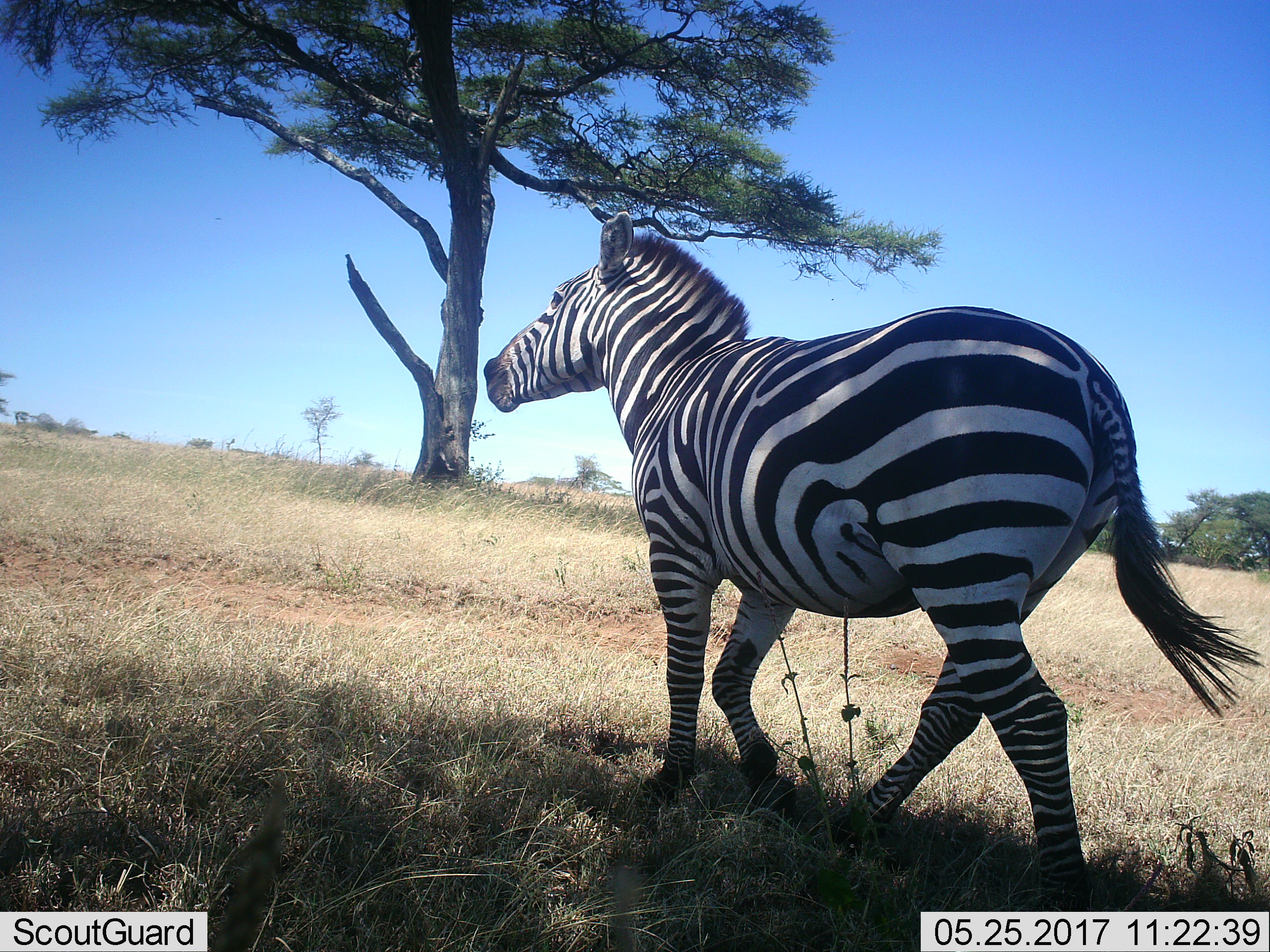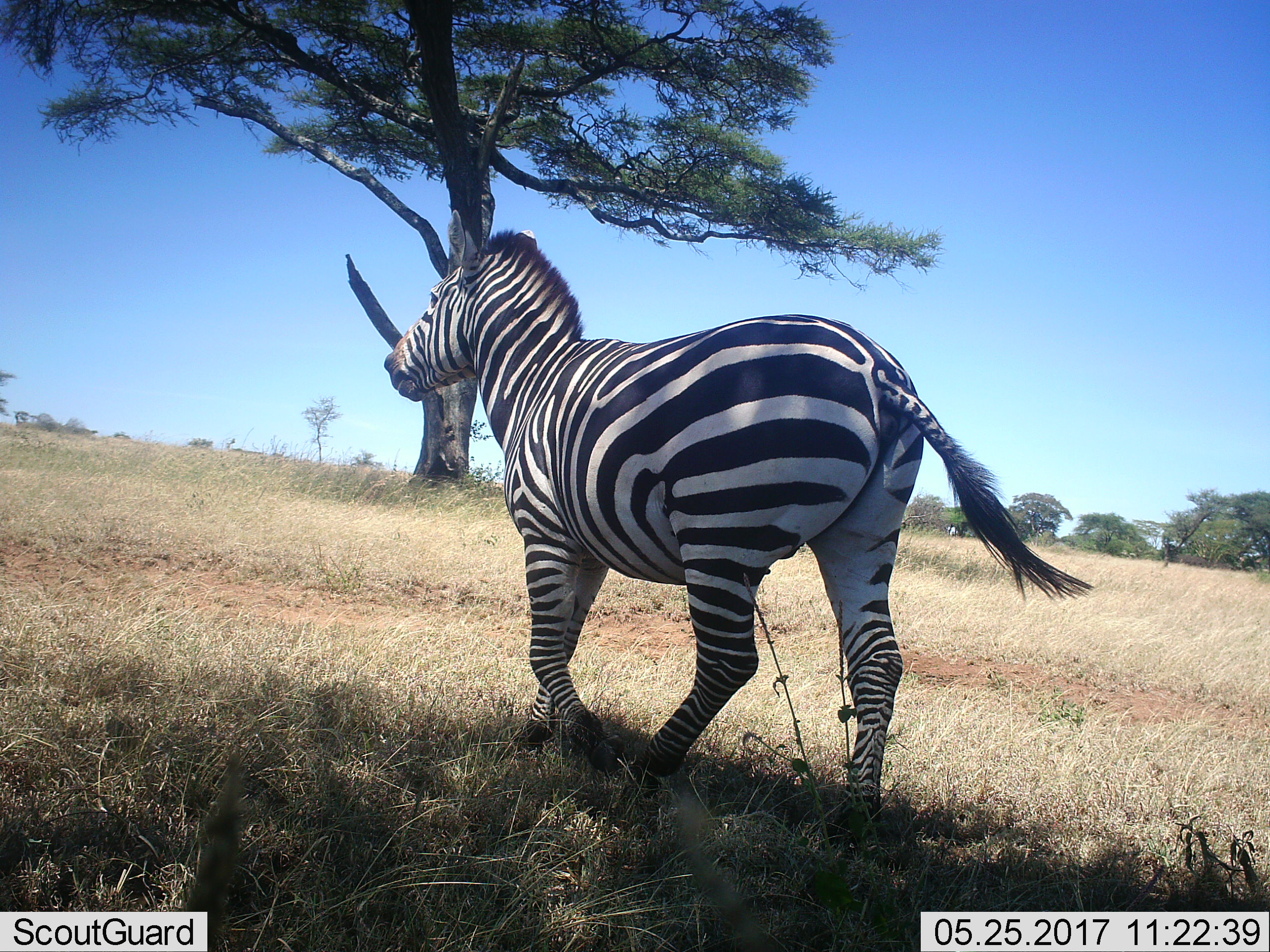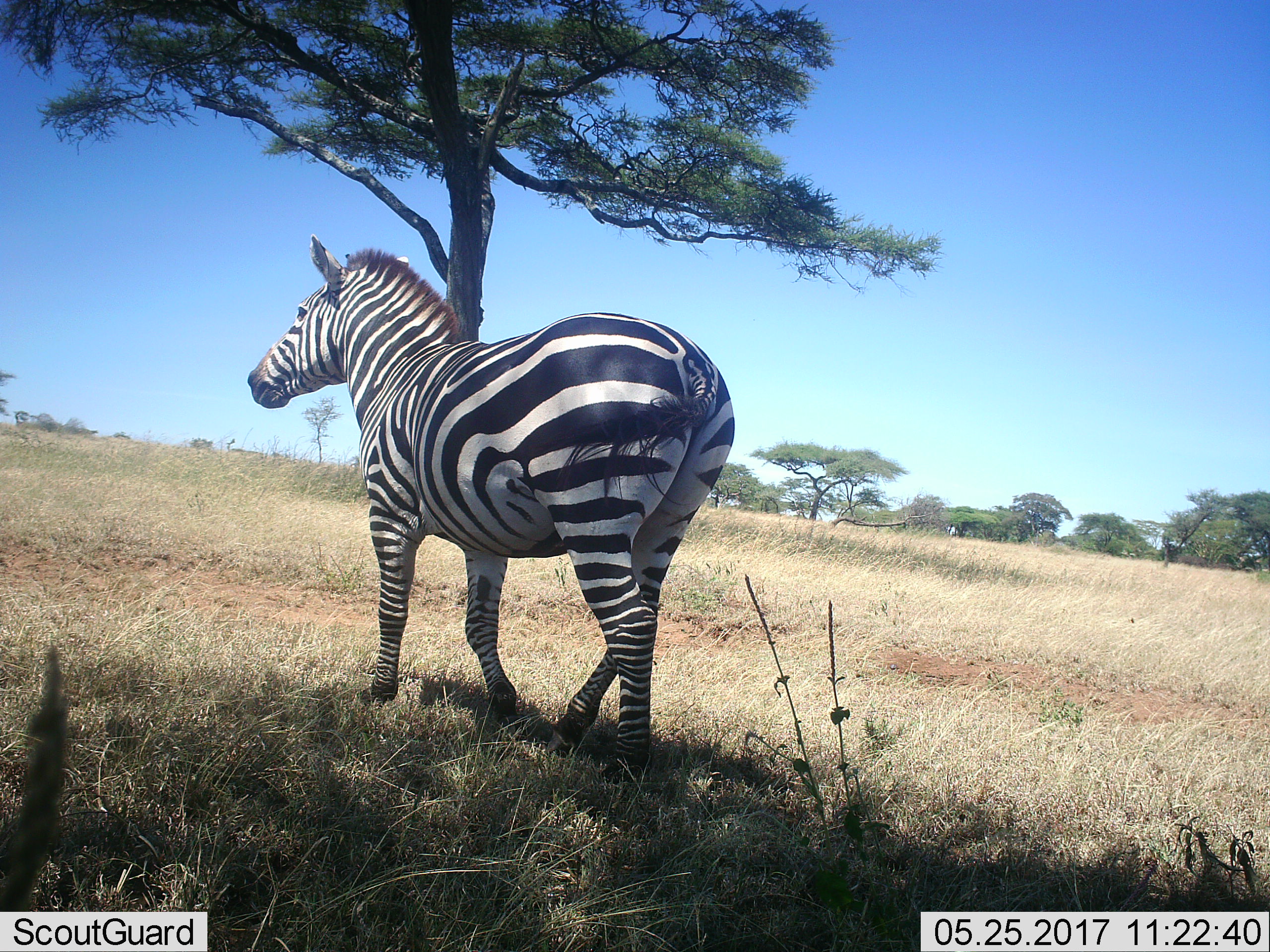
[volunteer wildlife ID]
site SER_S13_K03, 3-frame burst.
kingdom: Animalia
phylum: Chordata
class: Mammalia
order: Perissodactyla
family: Equidae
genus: Equus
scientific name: Equus quagga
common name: plains zebra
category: zebraplains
Zebraplains (plains zebra) (Equus quagga), count 1. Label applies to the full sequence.